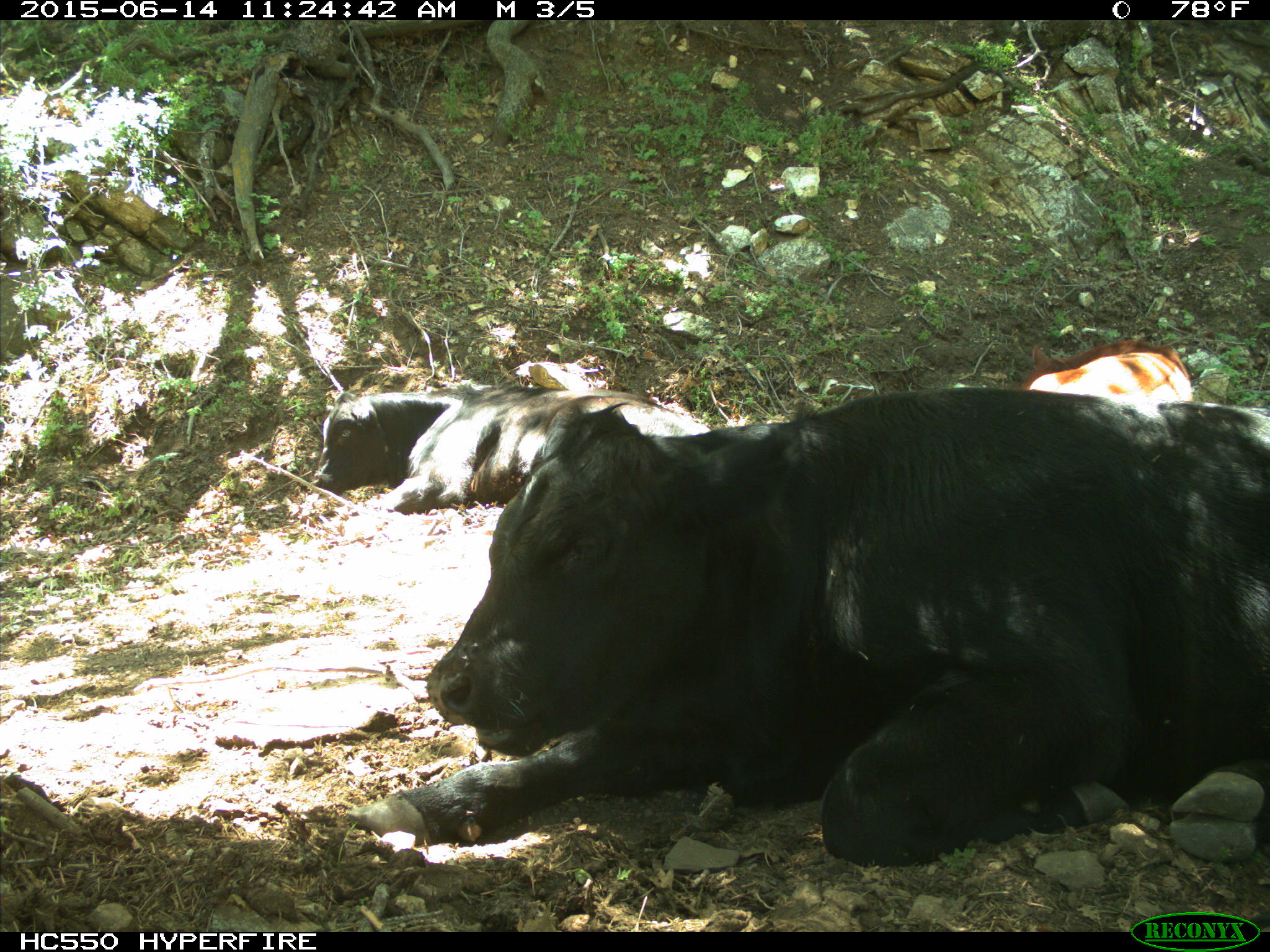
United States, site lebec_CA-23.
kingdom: Animalia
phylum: Chordata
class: Mammalia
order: Artiodactyla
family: Bovidae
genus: Bos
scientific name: Bos taurus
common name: domestic cow